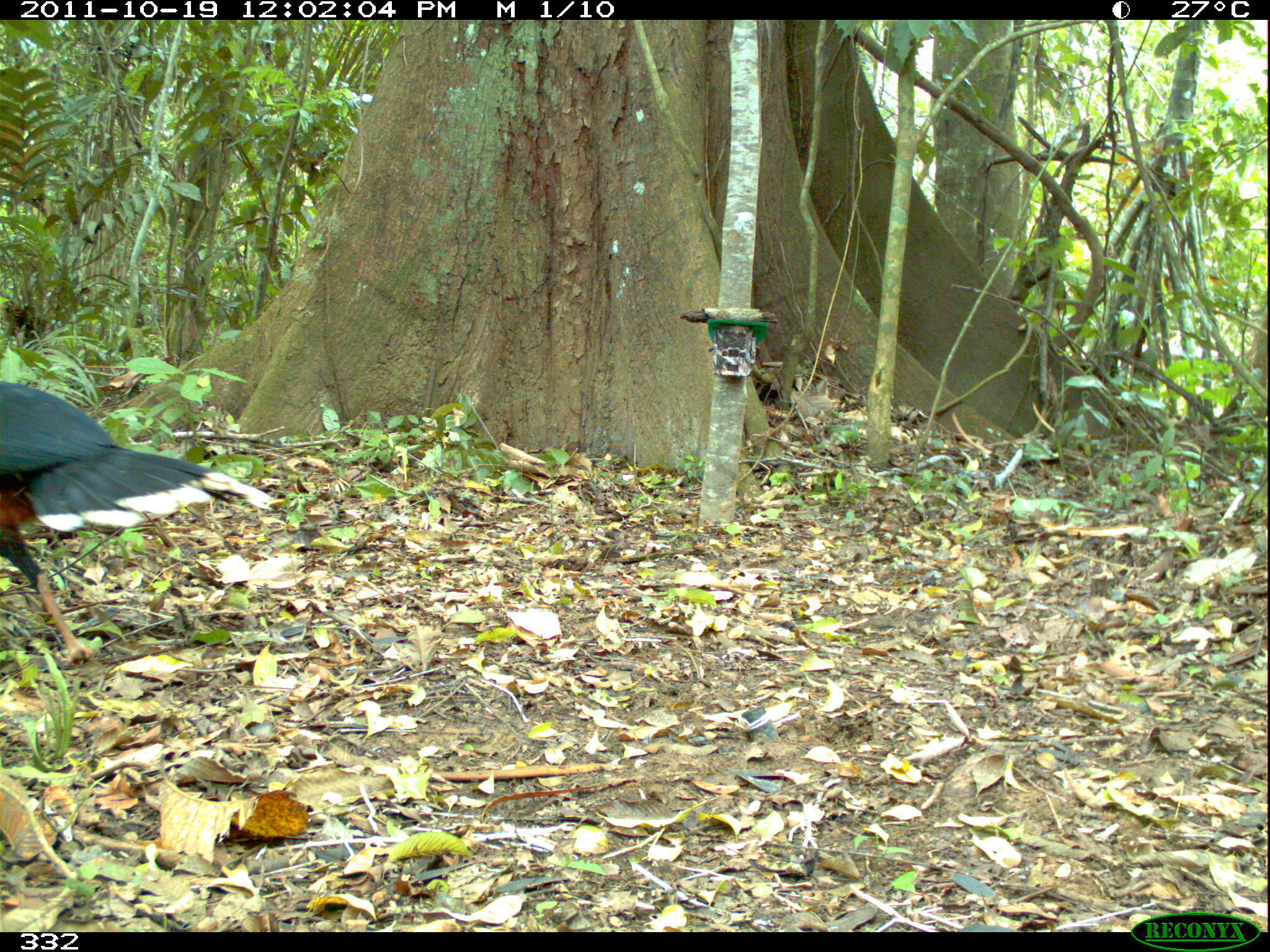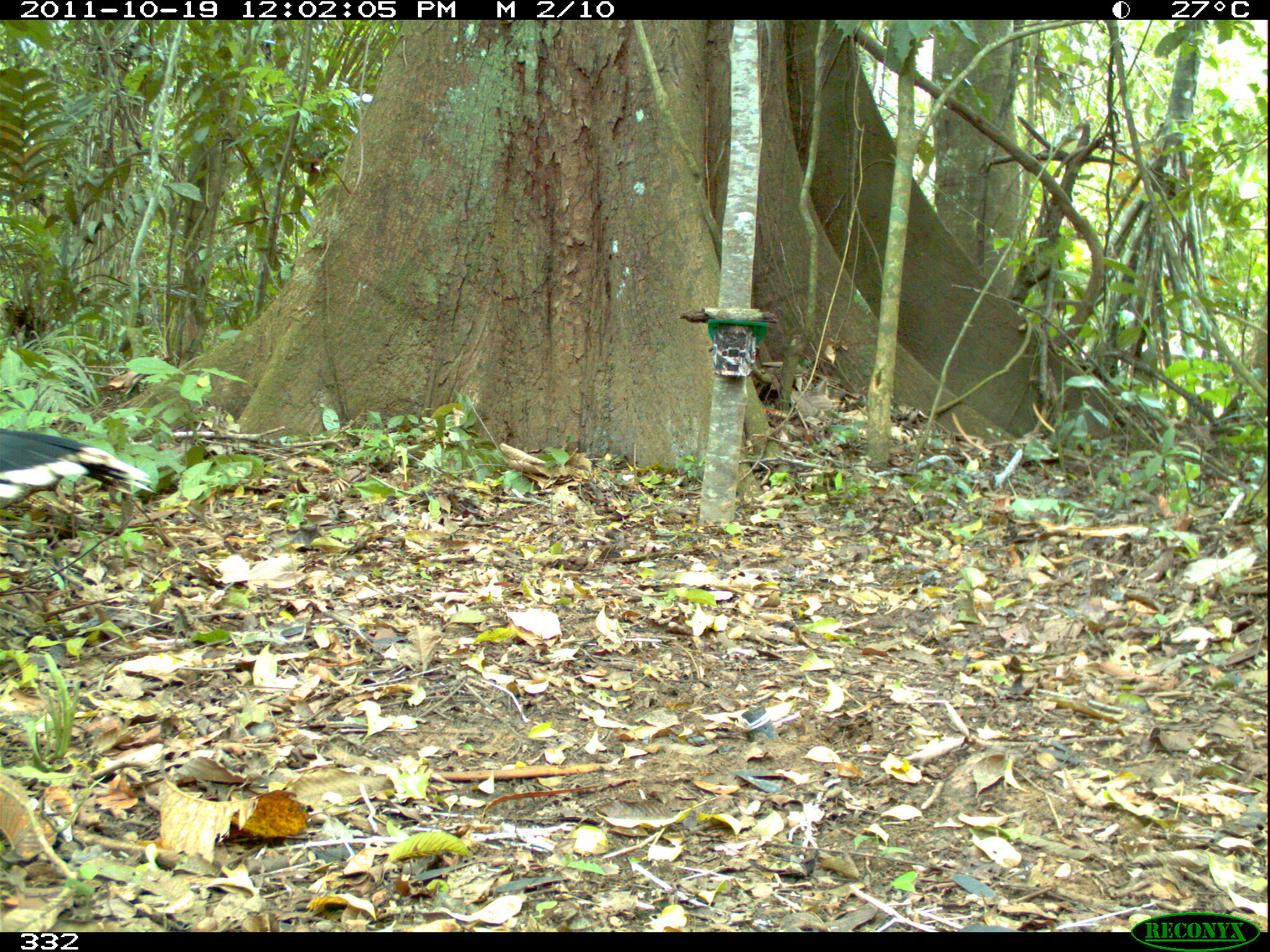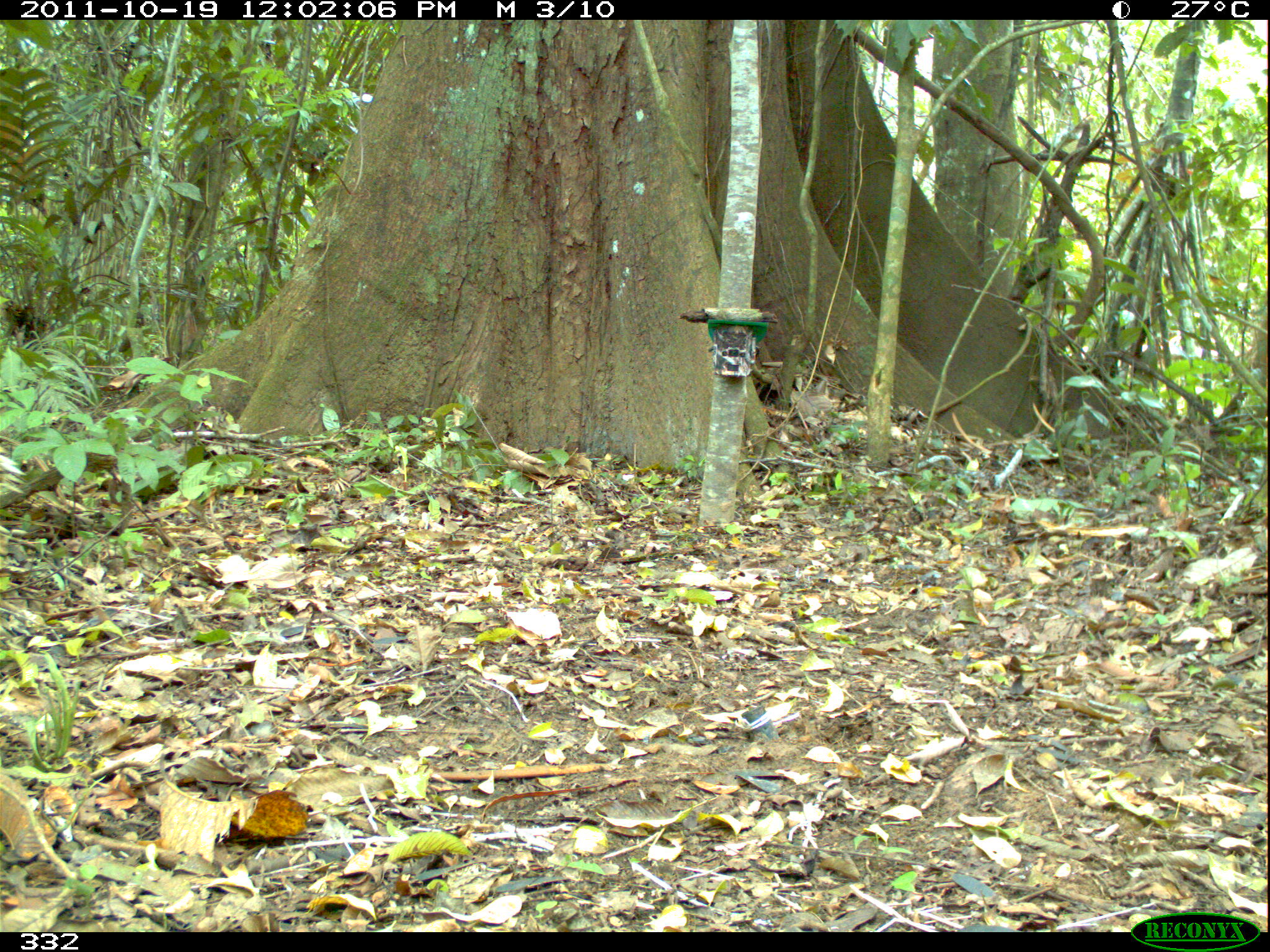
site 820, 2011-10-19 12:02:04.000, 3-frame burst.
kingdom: Animalia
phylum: Chordata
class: Aves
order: Galliformes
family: Cracidae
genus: Mitu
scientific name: Mitu tuberosum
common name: razor-billed curassow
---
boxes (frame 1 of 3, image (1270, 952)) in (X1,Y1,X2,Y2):
mitu tuberosum: (0,374,273,665)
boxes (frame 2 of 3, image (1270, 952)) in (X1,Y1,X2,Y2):
mitu tuberosum: (0,421,154,502)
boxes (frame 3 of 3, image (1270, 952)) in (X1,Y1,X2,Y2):
mitu tuberosum: (0,454,26,493)